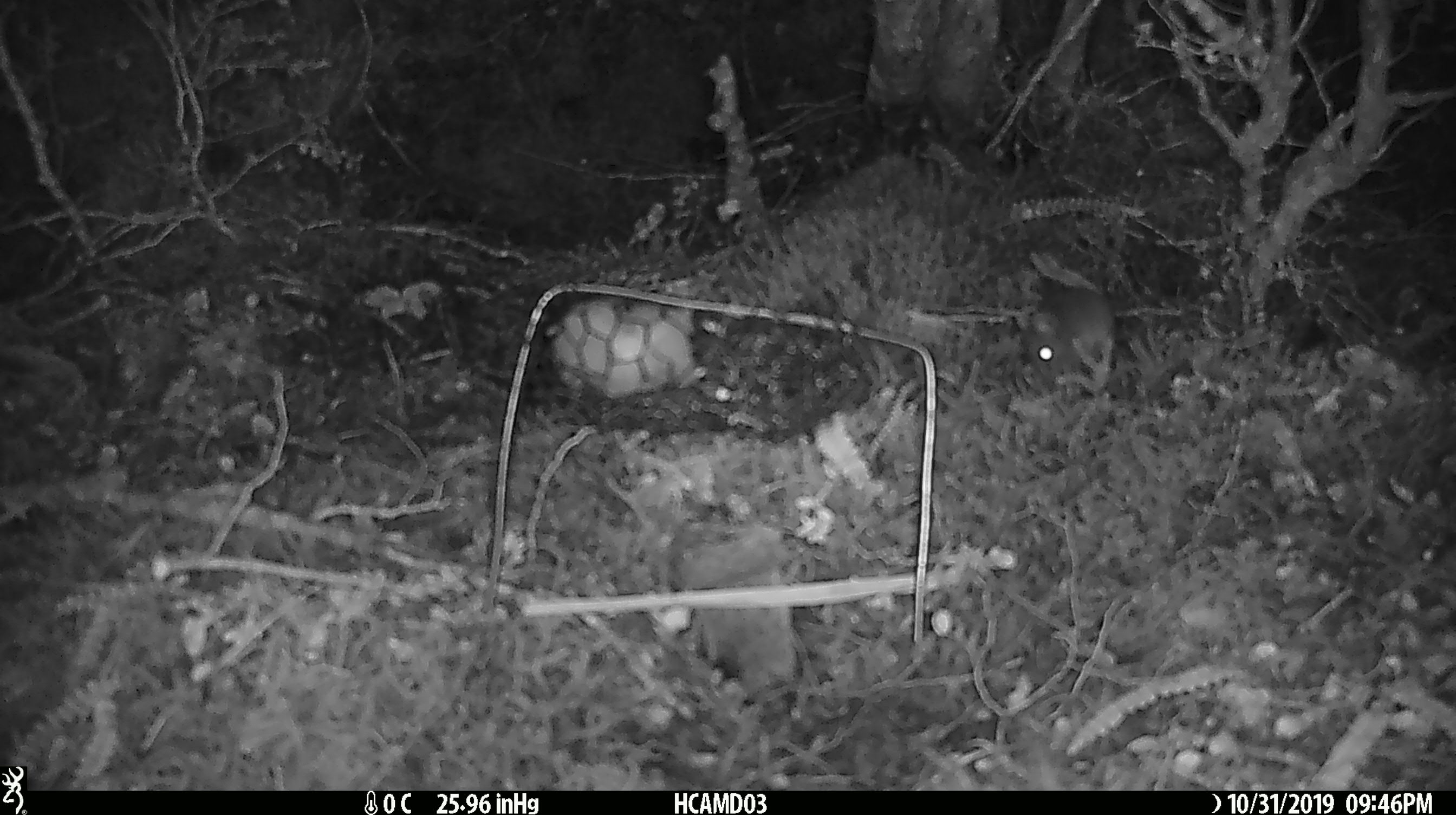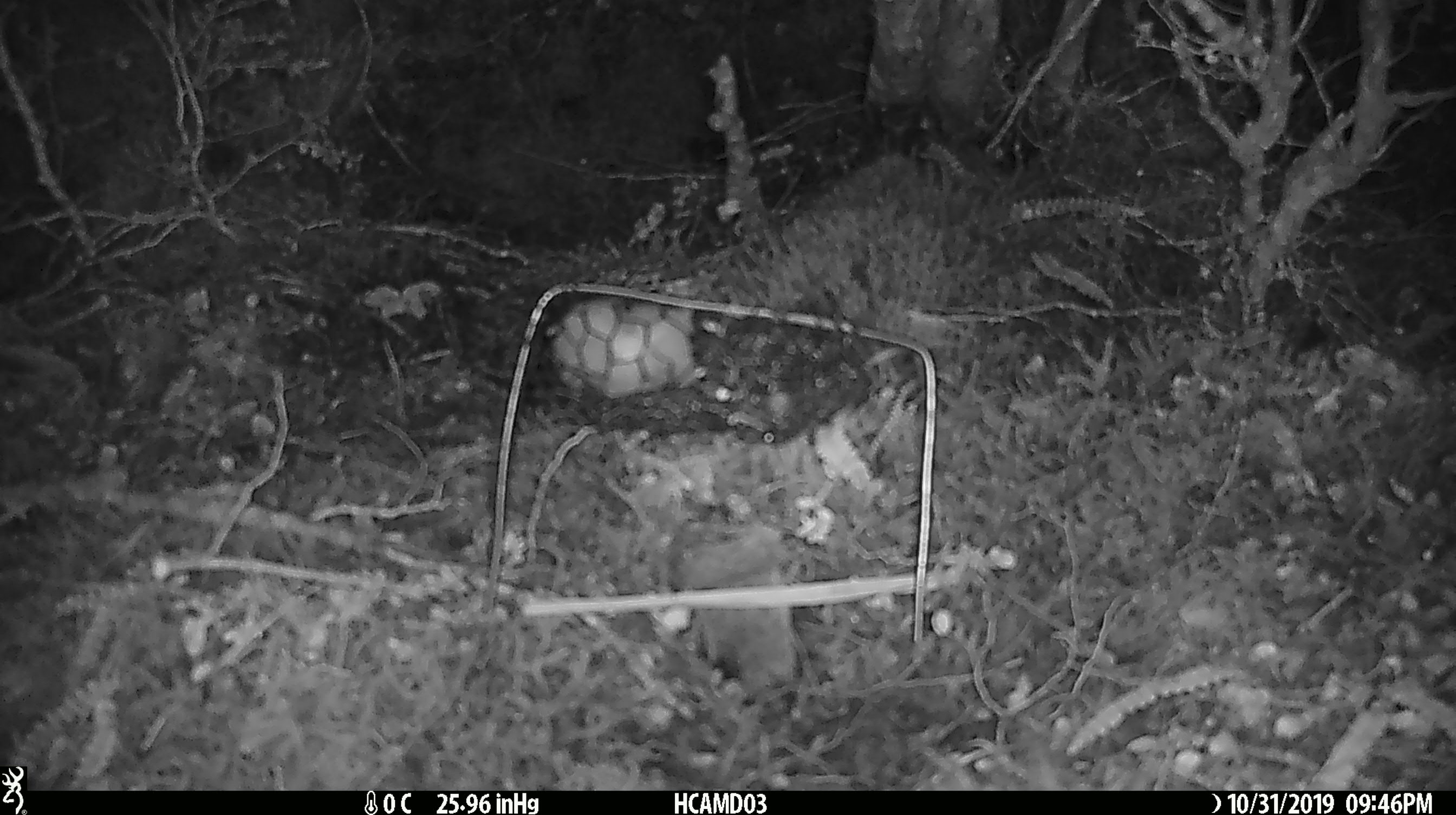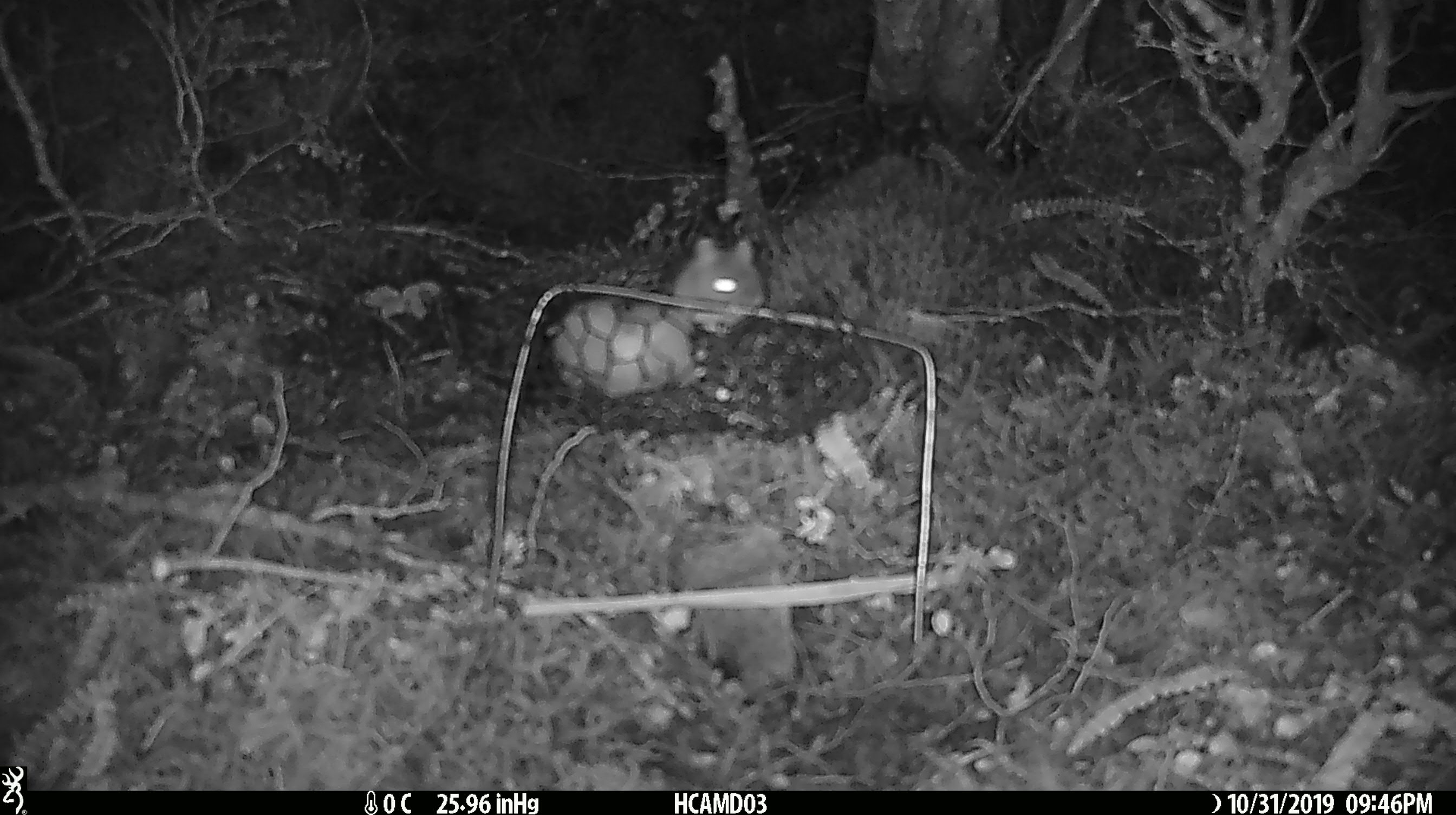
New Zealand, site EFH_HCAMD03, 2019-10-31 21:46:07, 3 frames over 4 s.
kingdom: Animalia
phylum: Chordata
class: Mammalia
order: Rodentia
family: Muridae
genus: Mus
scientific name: Mus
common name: mouse